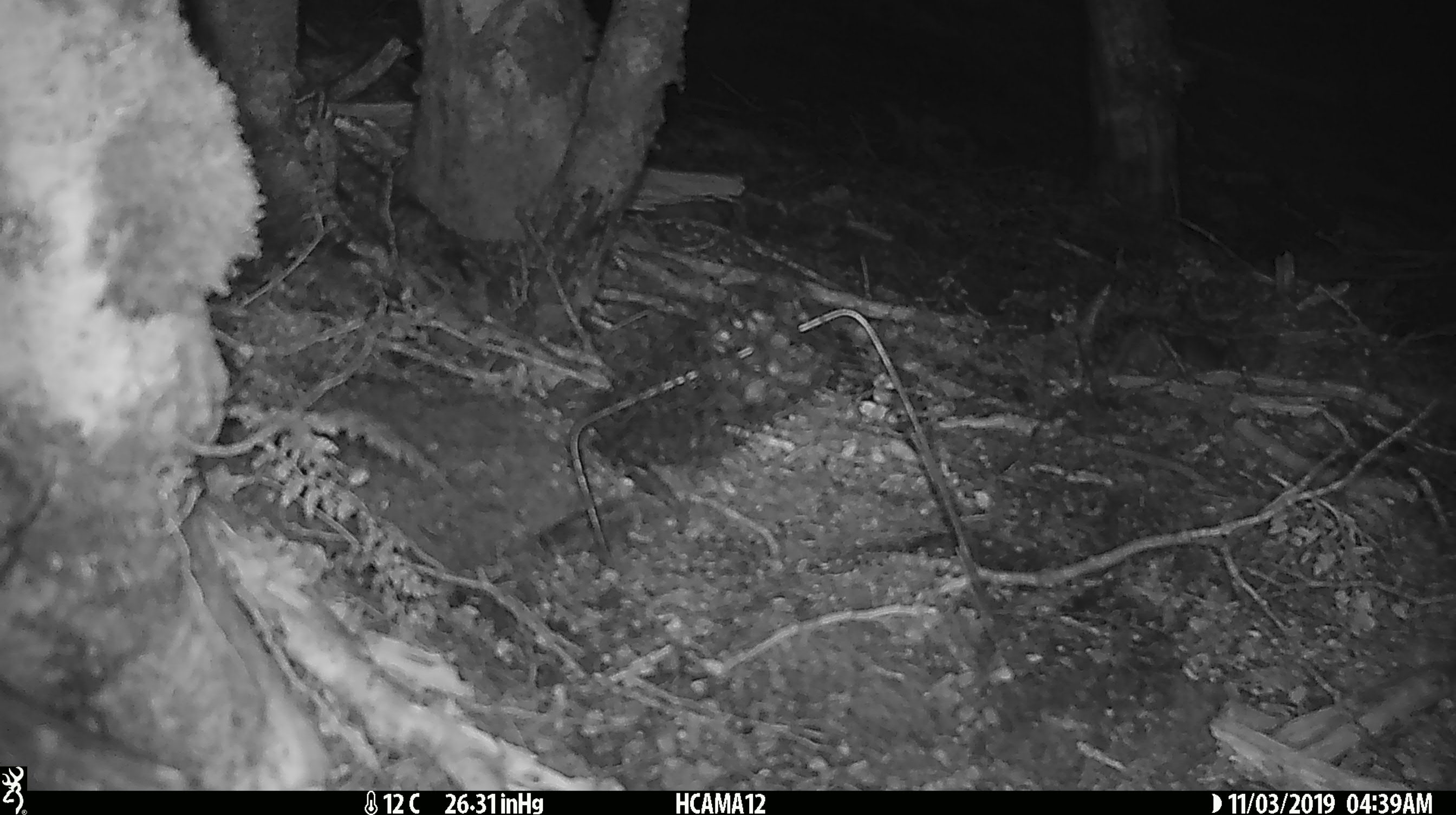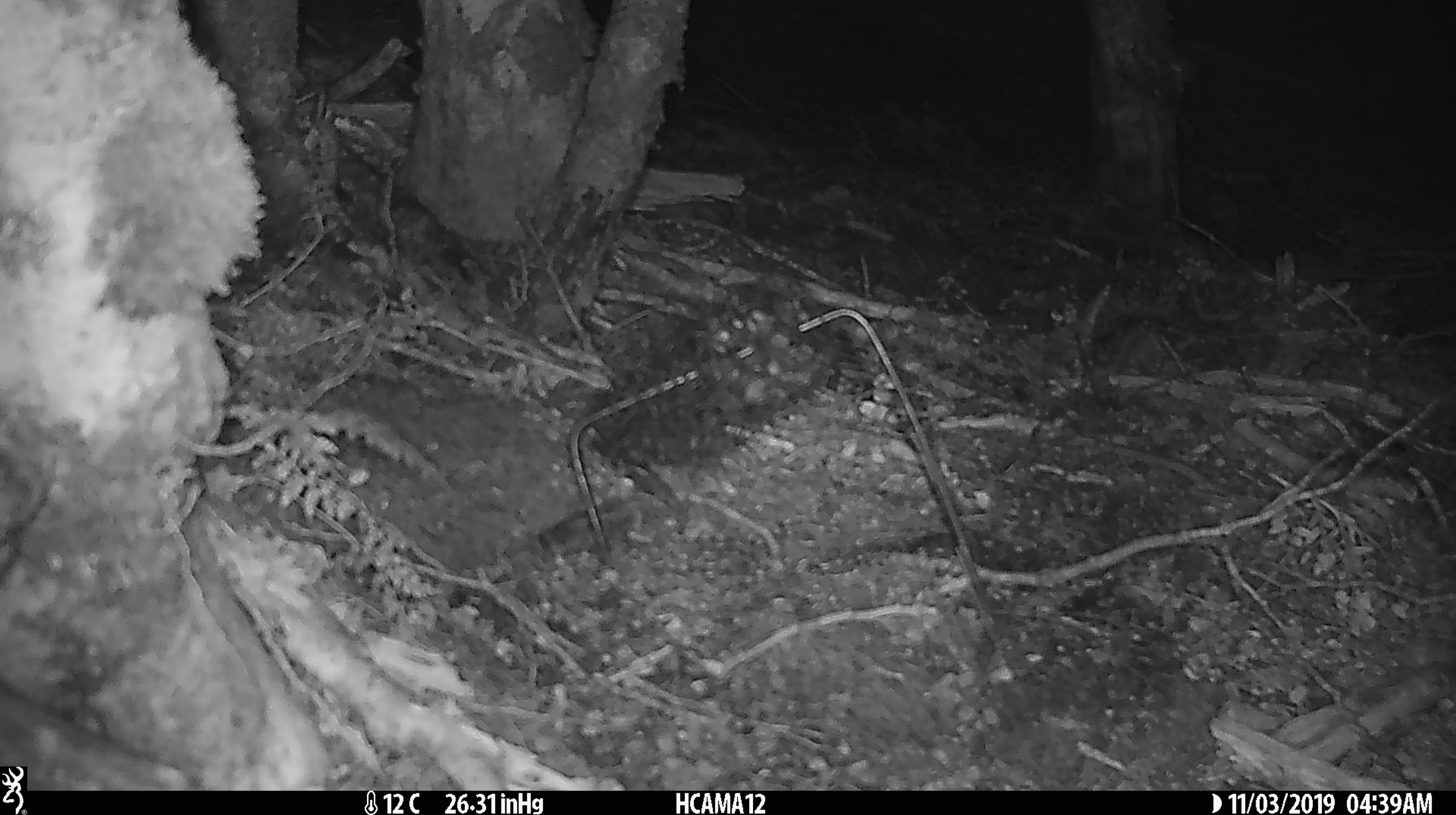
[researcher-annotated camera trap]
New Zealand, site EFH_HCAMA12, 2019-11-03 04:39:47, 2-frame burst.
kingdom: Animalia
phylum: Chordata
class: Mammalia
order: Rodentia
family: Muridae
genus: Mus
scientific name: Mus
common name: mouse